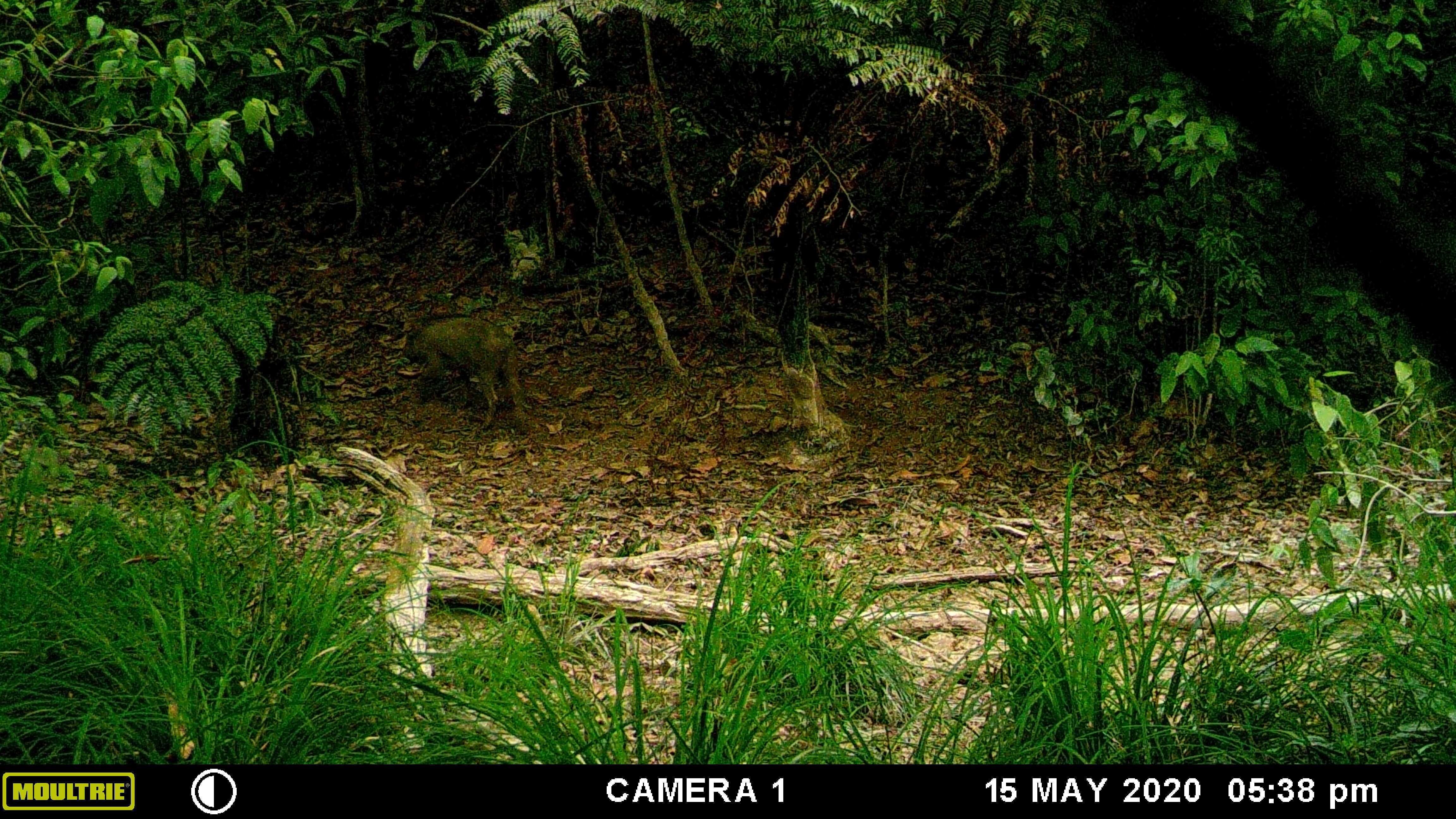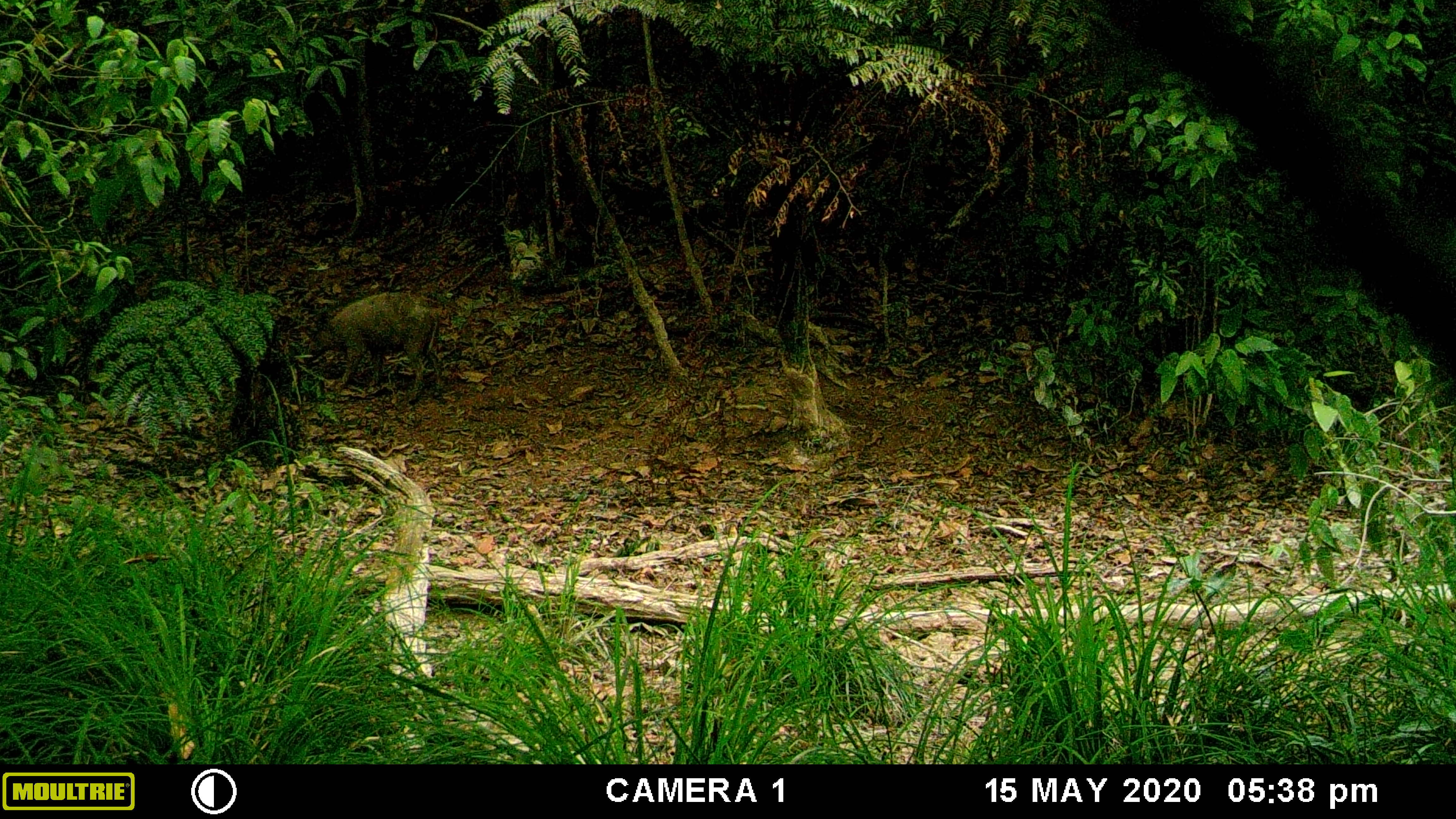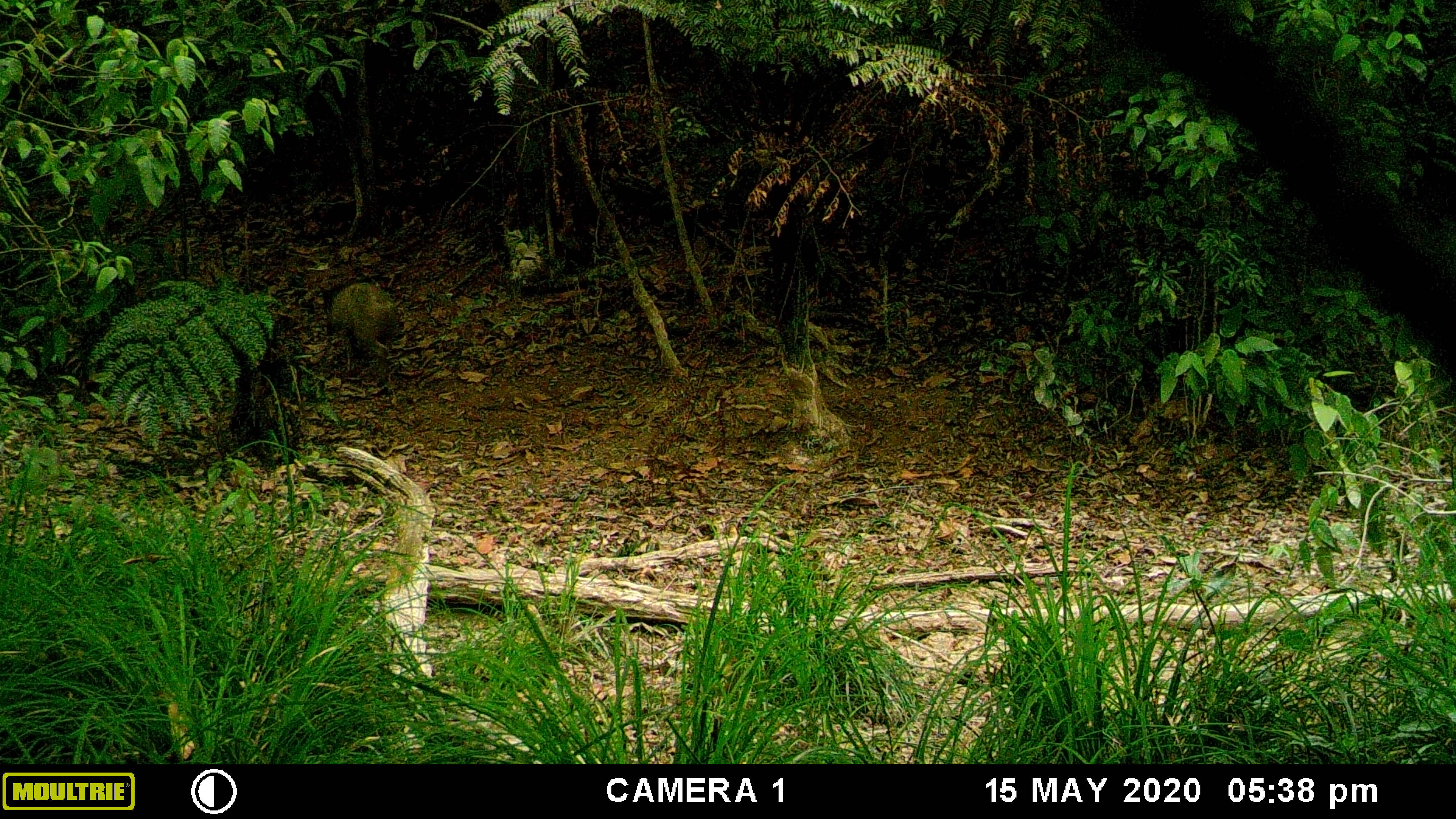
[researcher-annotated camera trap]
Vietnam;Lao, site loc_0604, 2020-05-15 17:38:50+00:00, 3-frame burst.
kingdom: Animalia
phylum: Chordata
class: Mammalia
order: Artiodactyla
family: Suidae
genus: Sus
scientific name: Sus scrofa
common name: eurasian wild pig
Eurasian wild pig (Sus scrofa). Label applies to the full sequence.